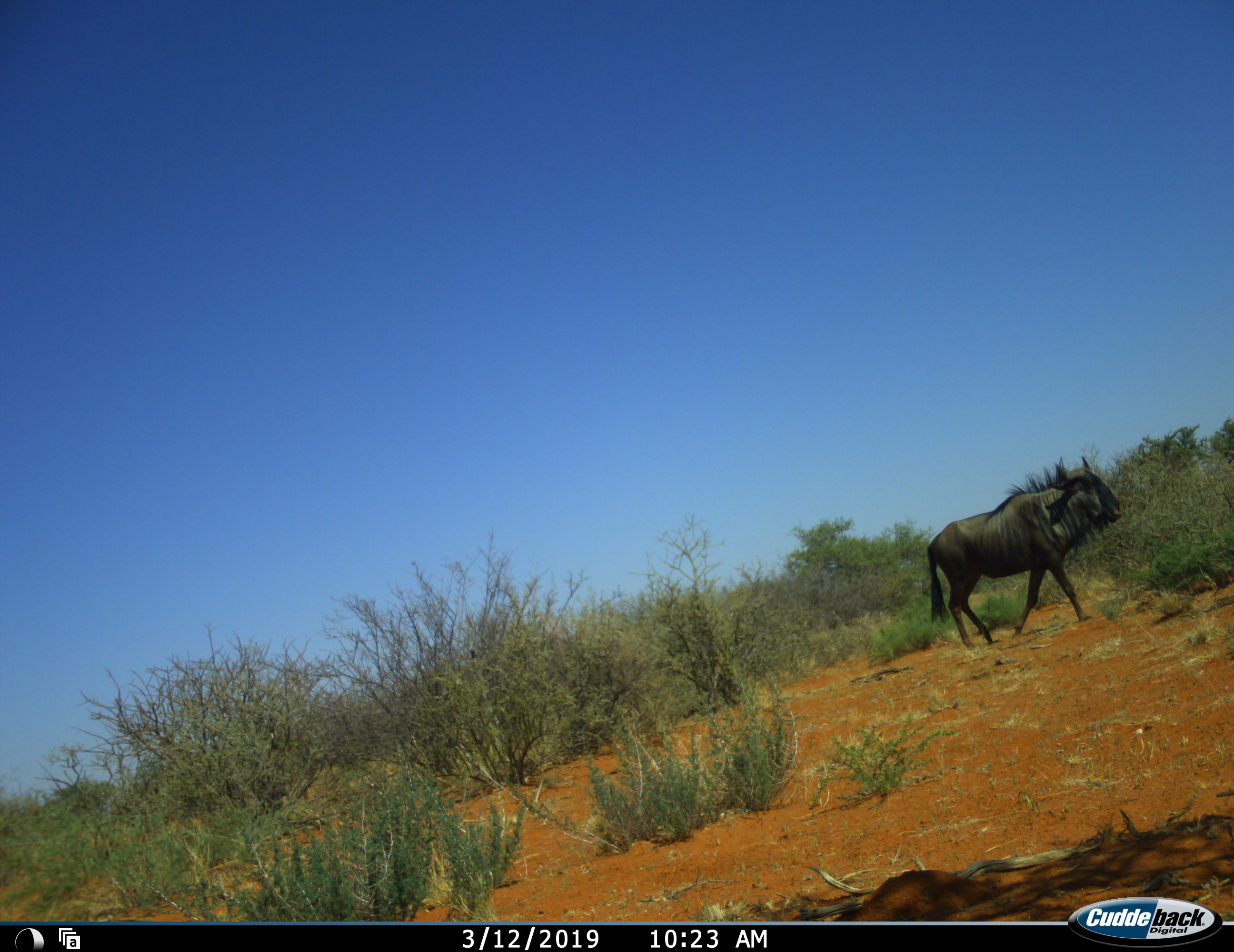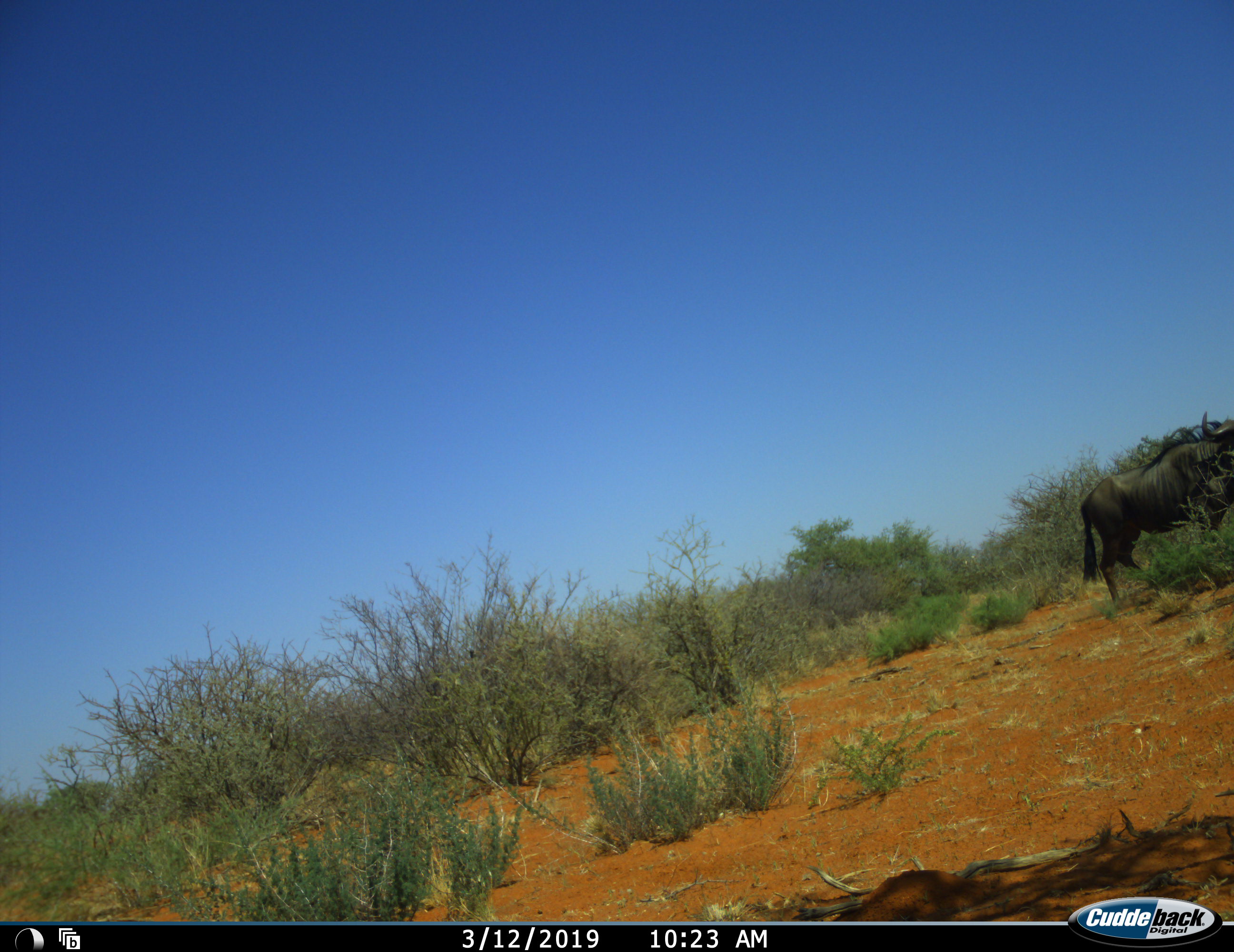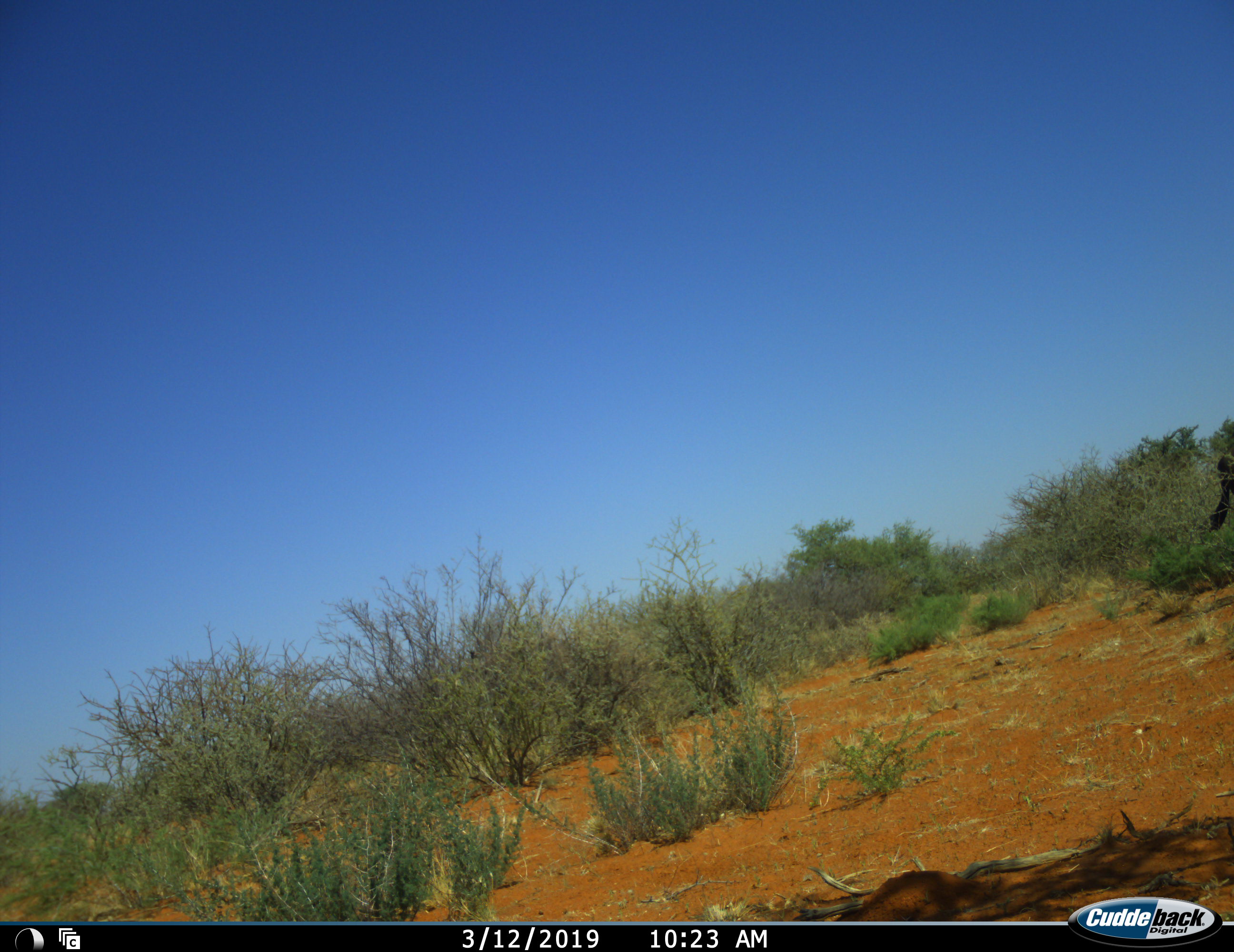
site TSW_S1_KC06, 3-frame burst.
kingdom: Animalia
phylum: Chordata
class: Mammalia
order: Artiodactyla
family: Bovidae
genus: Connochaetes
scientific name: Connochaetes taurinus taurinus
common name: blue wildebeest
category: wildebeestblue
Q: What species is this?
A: Wildebeestblue (blue wildebeest) (Connochaetes taurinus taurinus).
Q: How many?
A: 1.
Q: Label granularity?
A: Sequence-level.